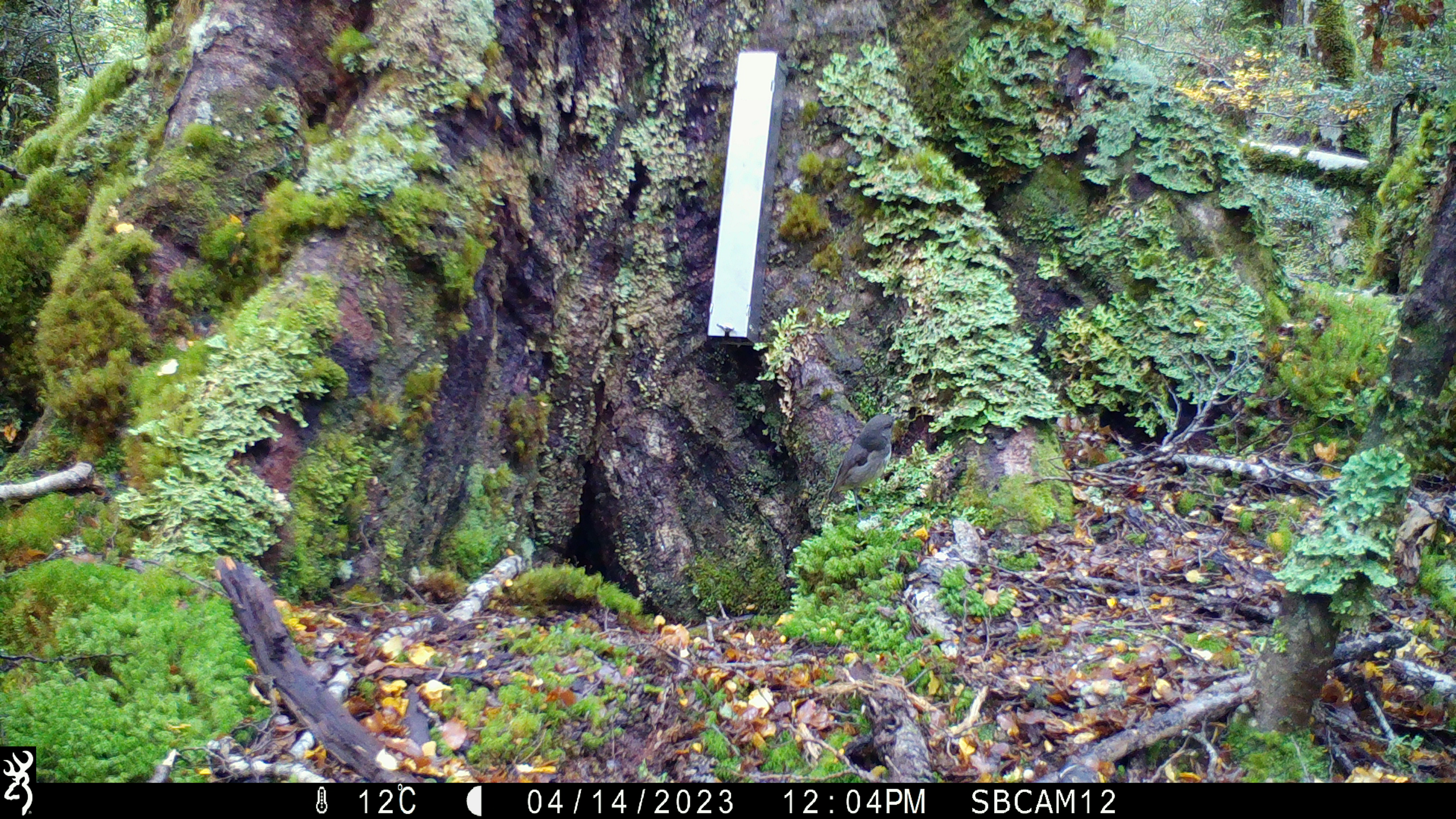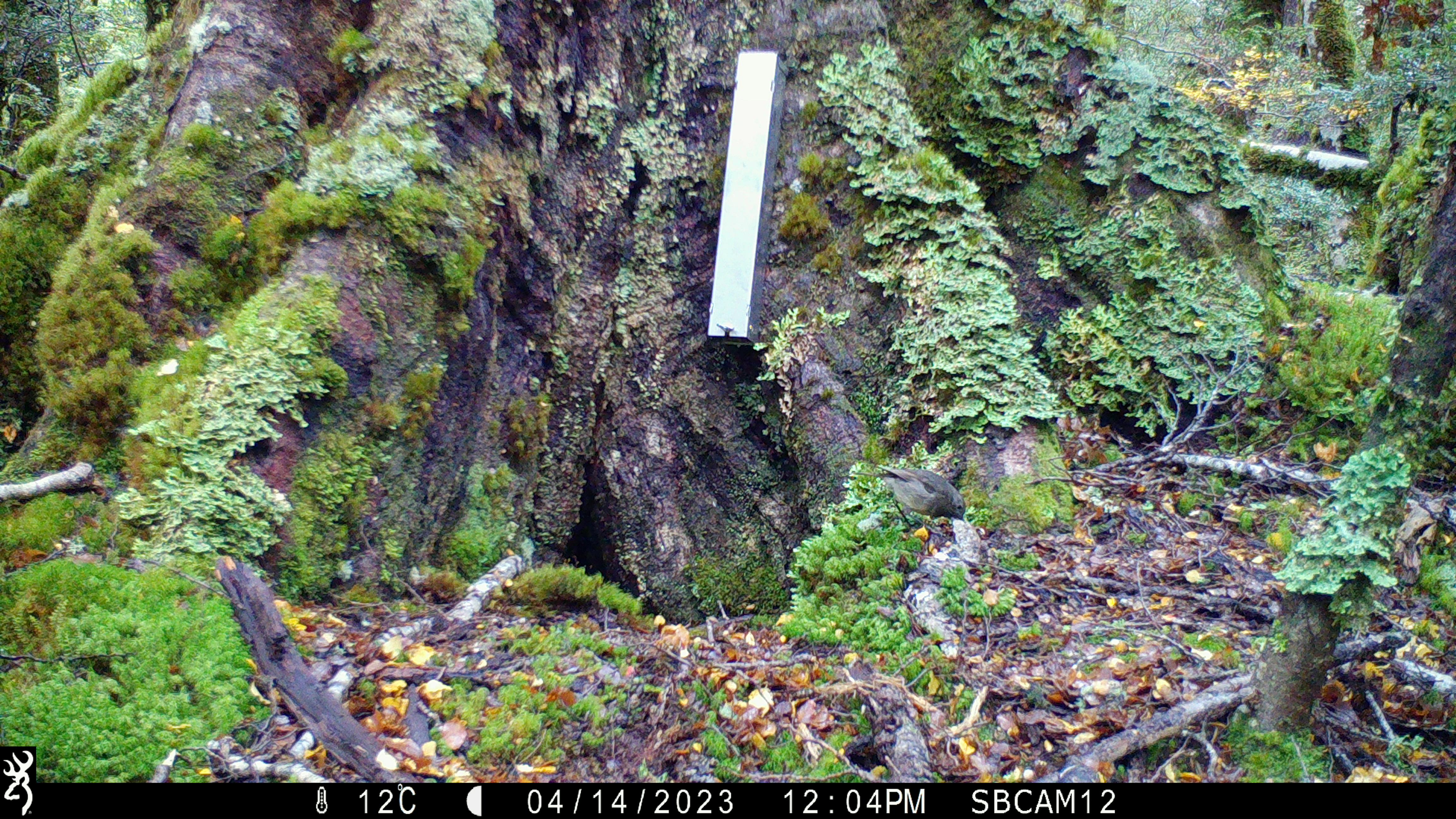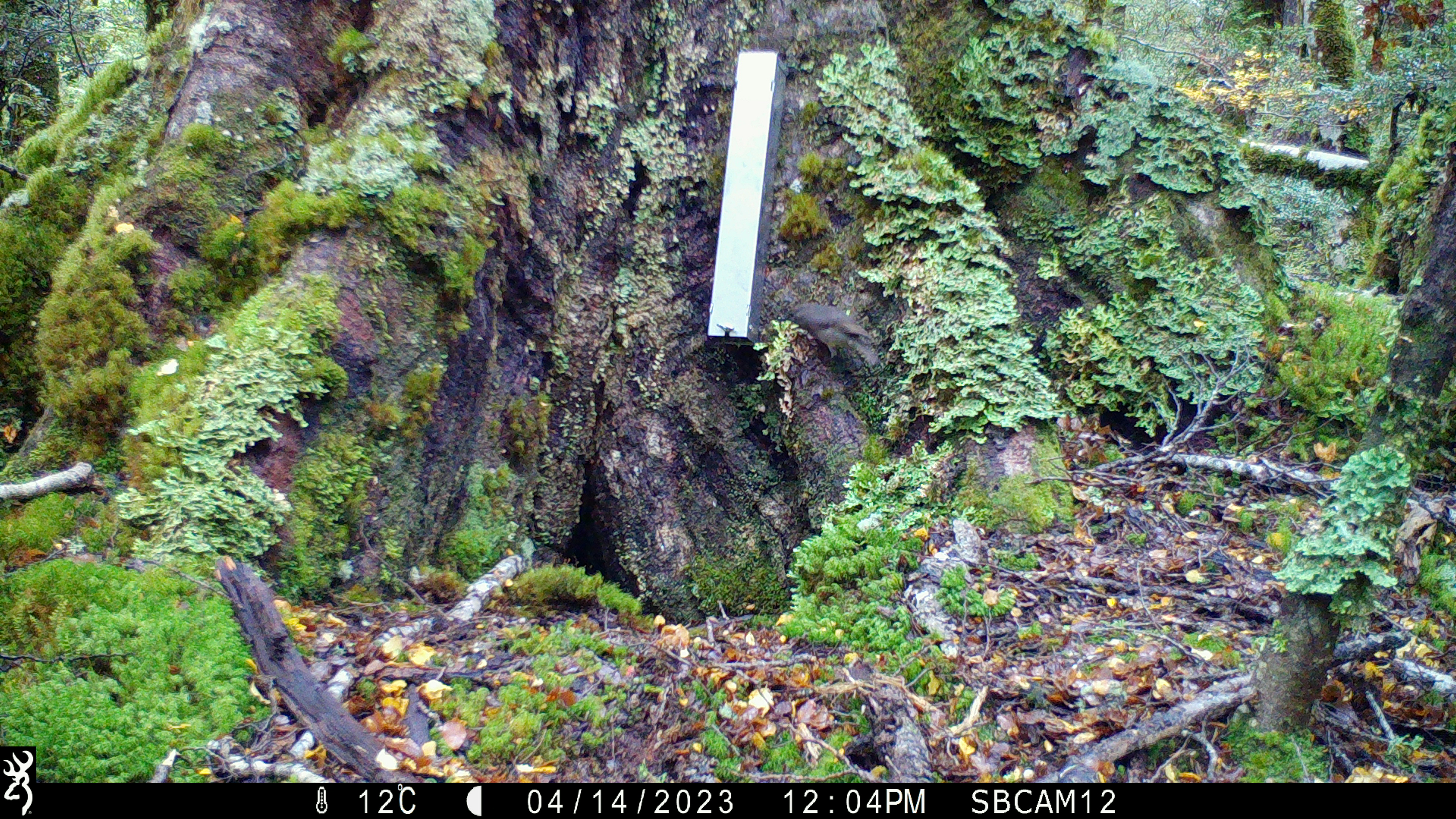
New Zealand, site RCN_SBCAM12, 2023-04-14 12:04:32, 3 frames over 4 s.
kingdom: Animalia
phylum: Chordata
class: Aves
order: Passeriformes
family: Petroicidae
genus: Petroica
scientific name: Petroica australis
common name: new zealand robin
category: robin